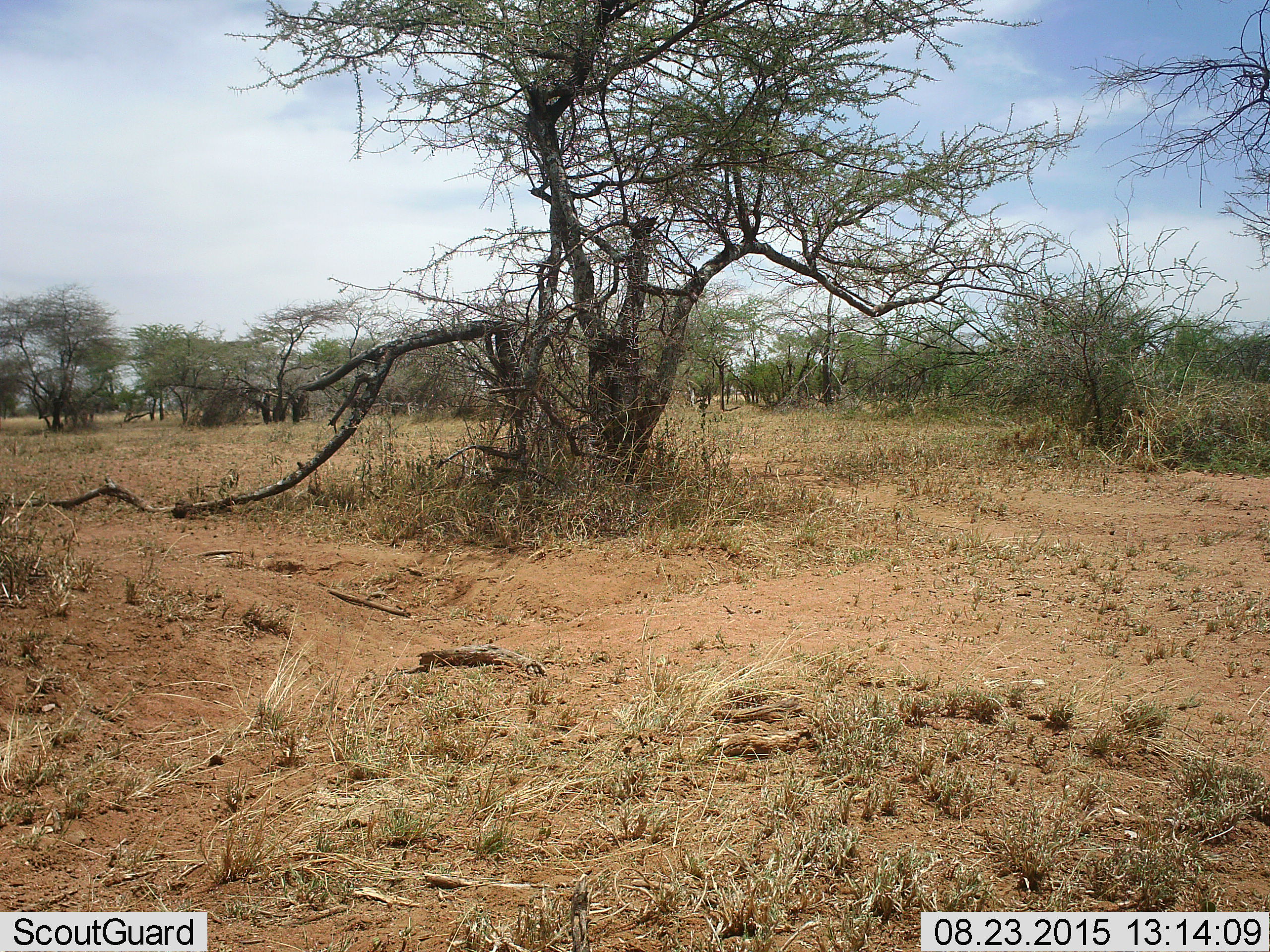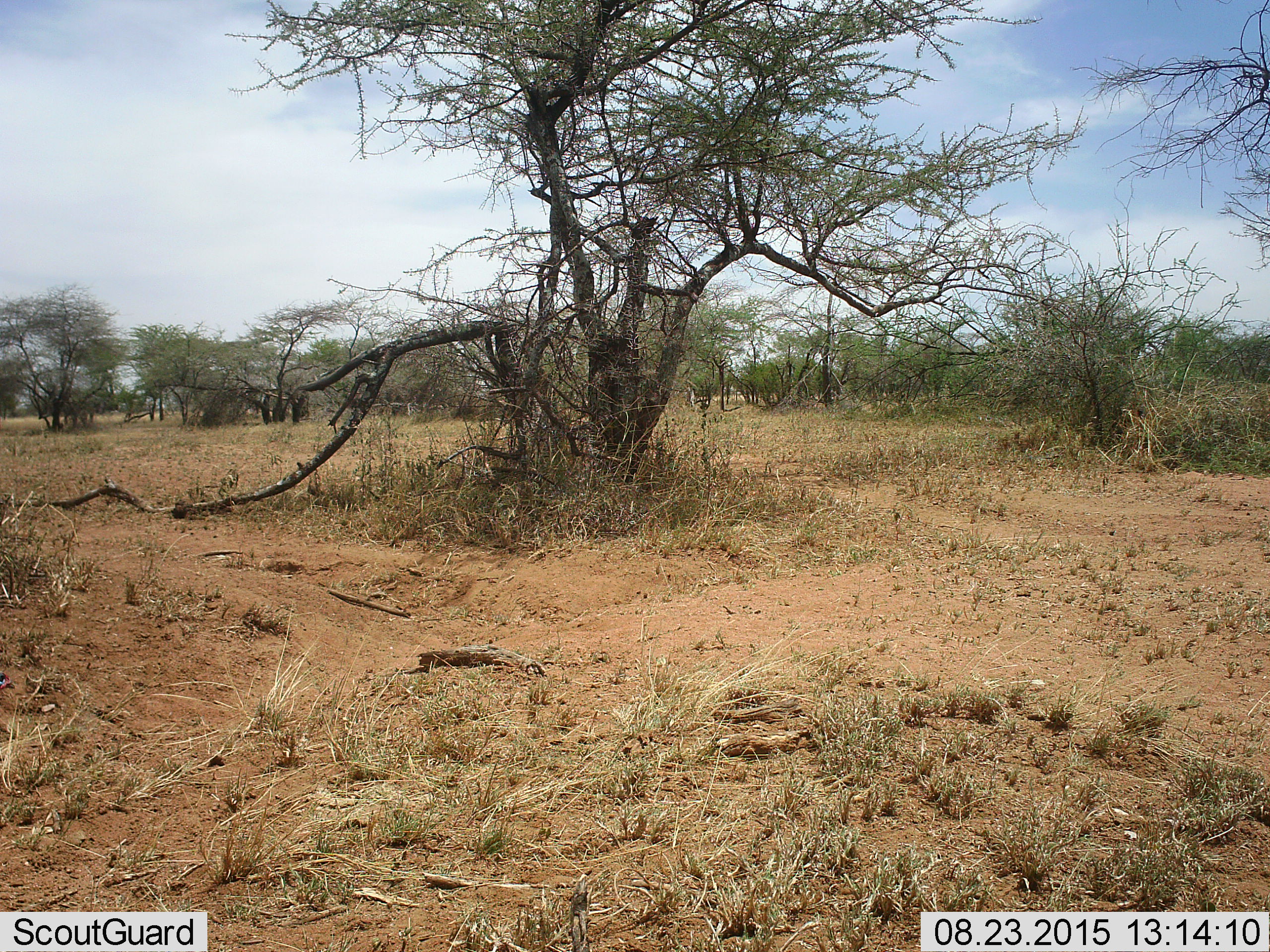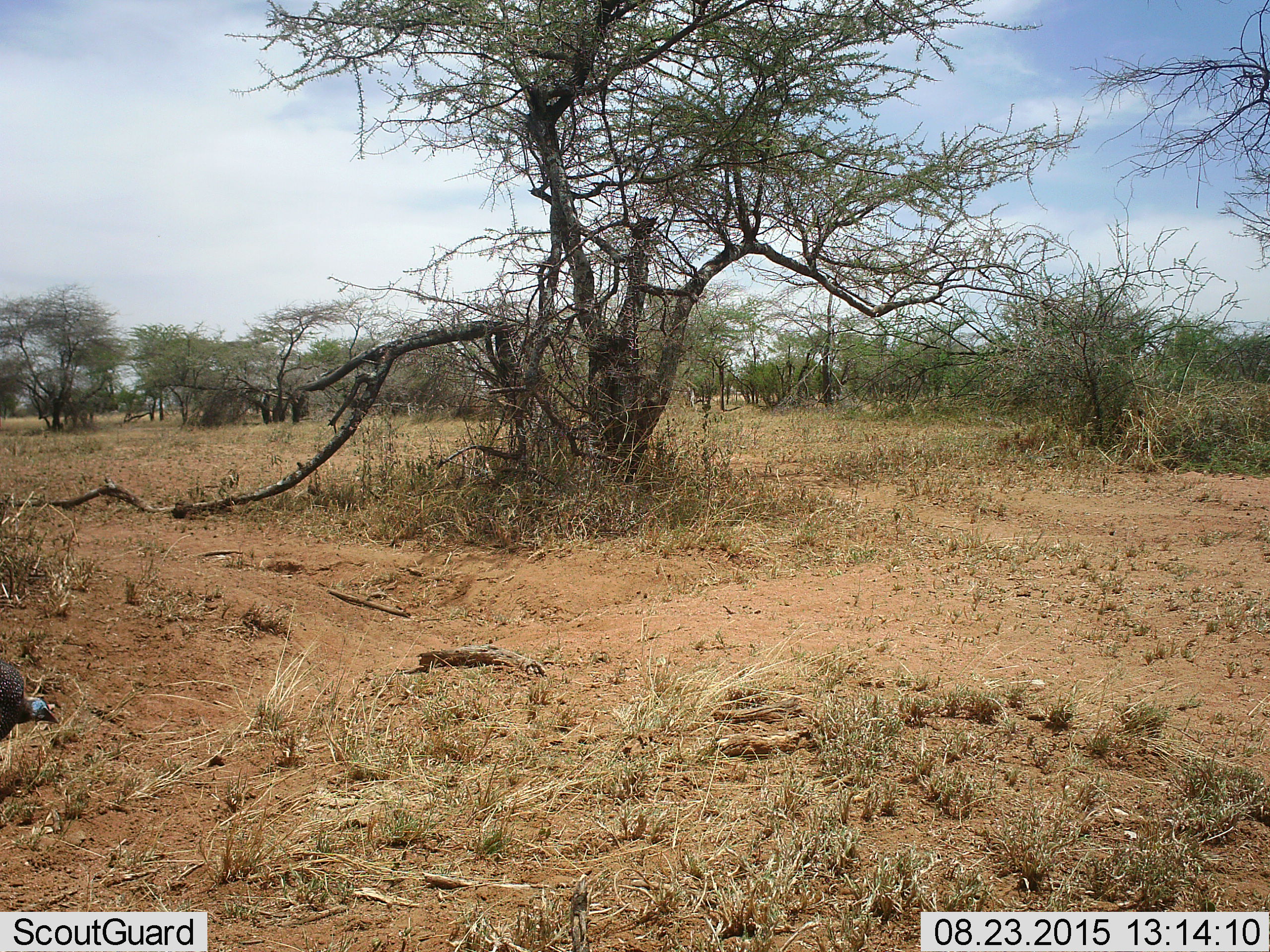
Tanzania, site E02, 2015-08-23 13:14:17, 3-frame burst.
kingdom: Animalia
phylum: Chordata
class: Aves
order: Galliformes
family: Numididae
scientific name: Numididae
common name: guinea fowl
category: guineafowl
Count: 1.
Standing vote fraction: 15%.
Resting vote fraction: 0%.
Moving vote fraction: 92%.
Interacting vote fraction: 0%.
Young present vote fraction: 0%.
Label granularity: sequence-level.